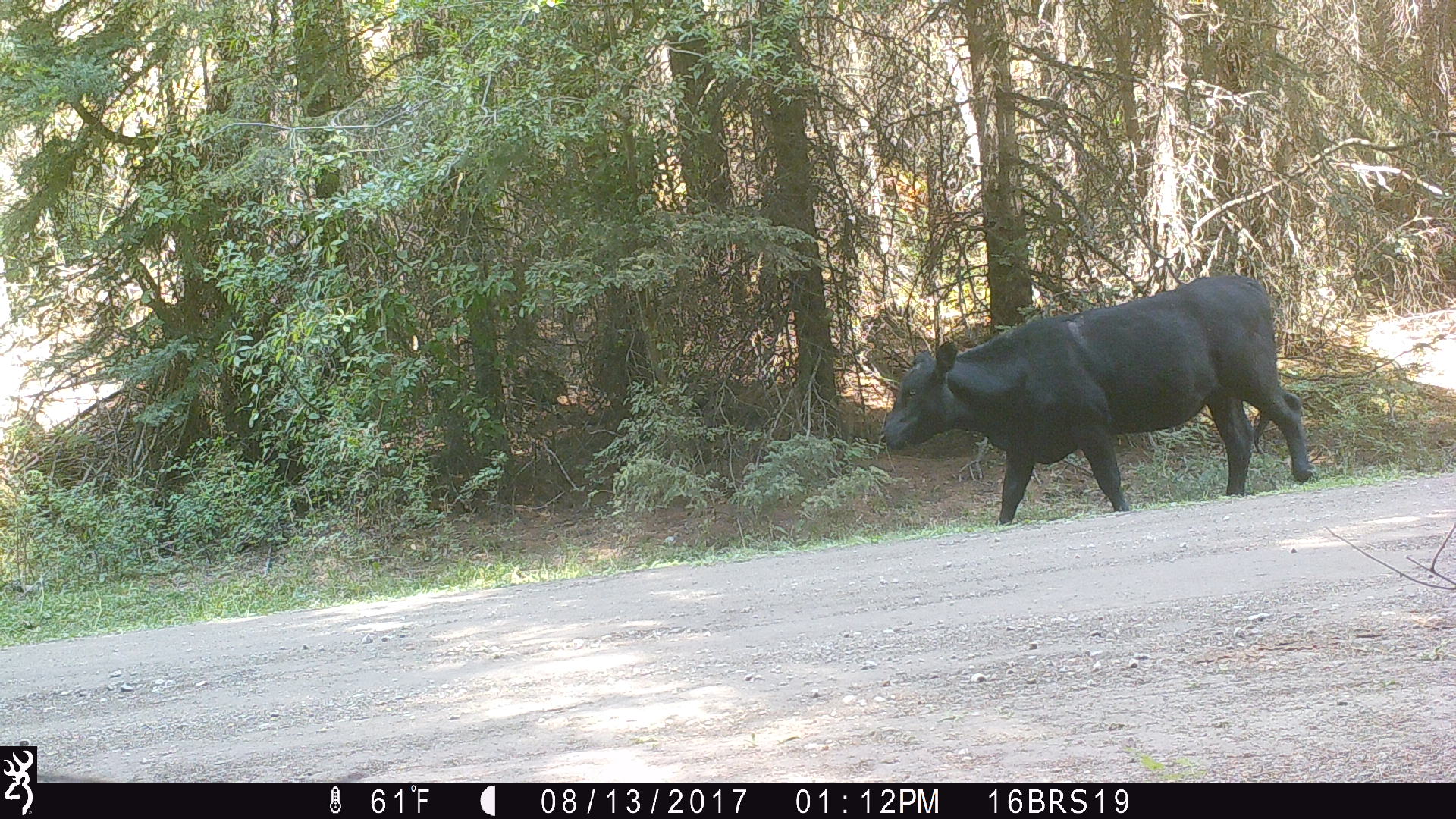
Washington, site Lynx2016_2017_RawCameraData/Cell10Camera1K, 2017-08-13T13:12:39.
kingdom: Animalia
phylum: Chordata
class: Mammalia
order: Artiodactyla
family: Bovidae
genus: Bos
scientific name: Bos taurus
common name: domestic cattle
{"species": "domestic cattle (Bos taurus)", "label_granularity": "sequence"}